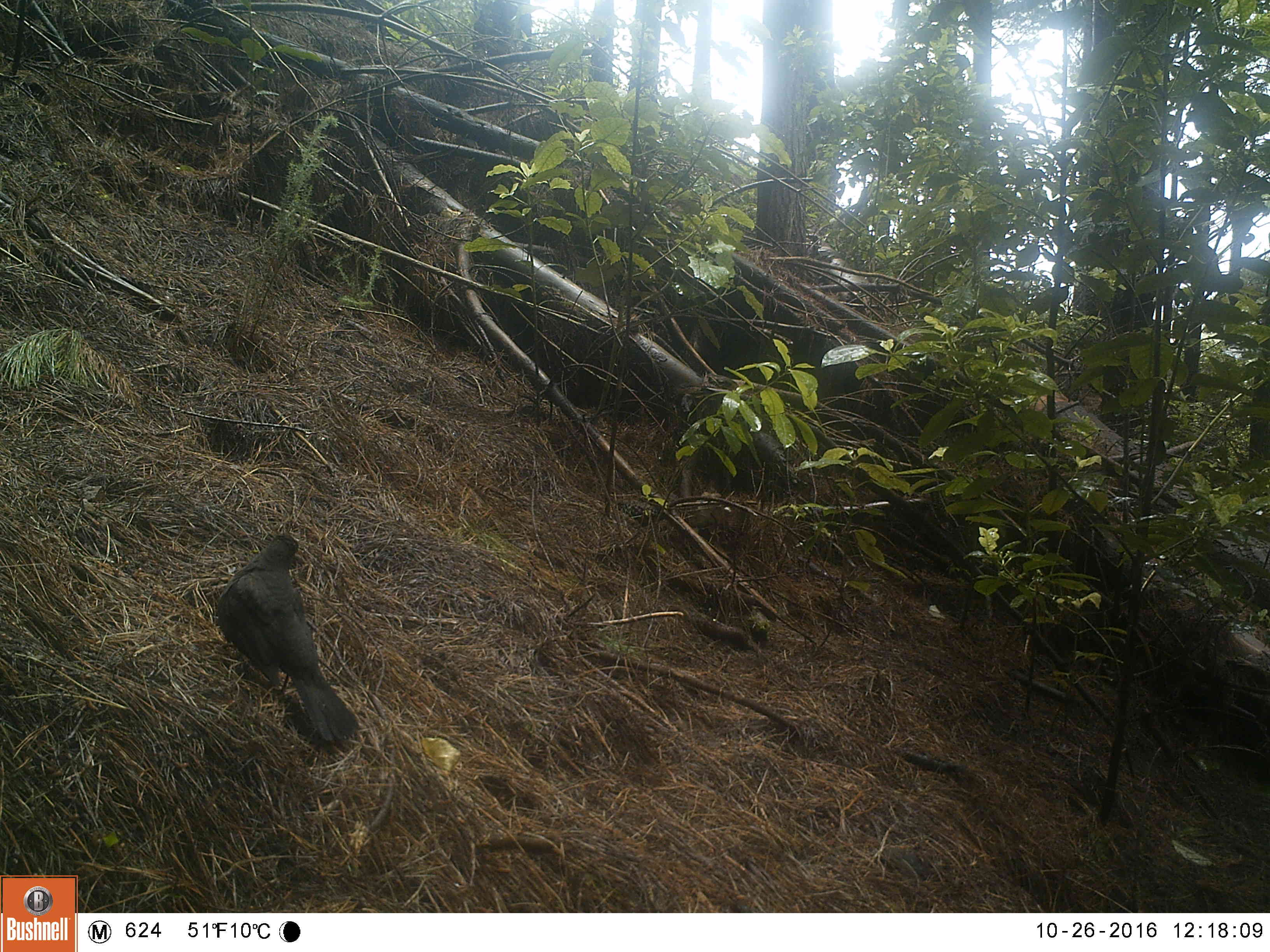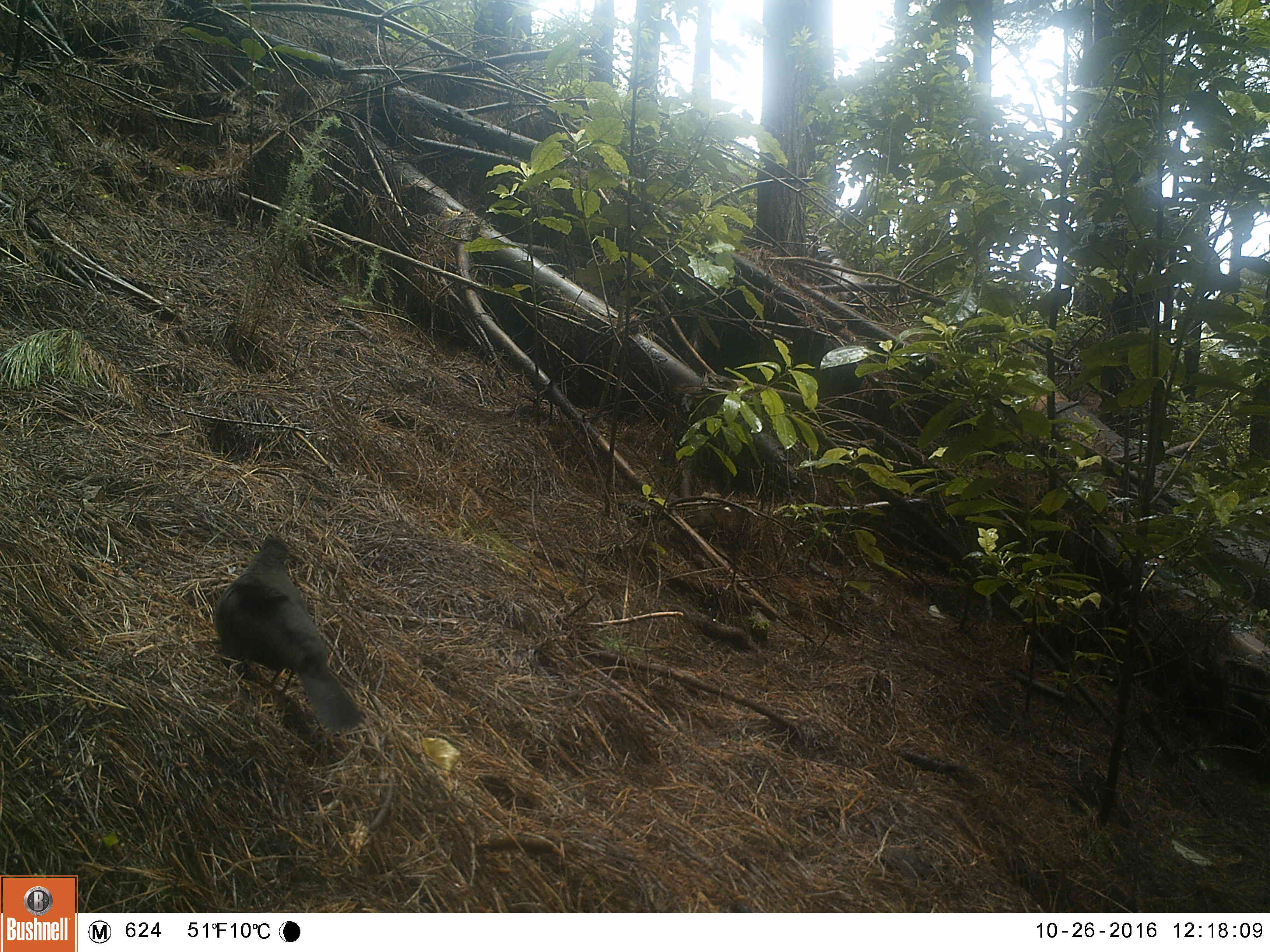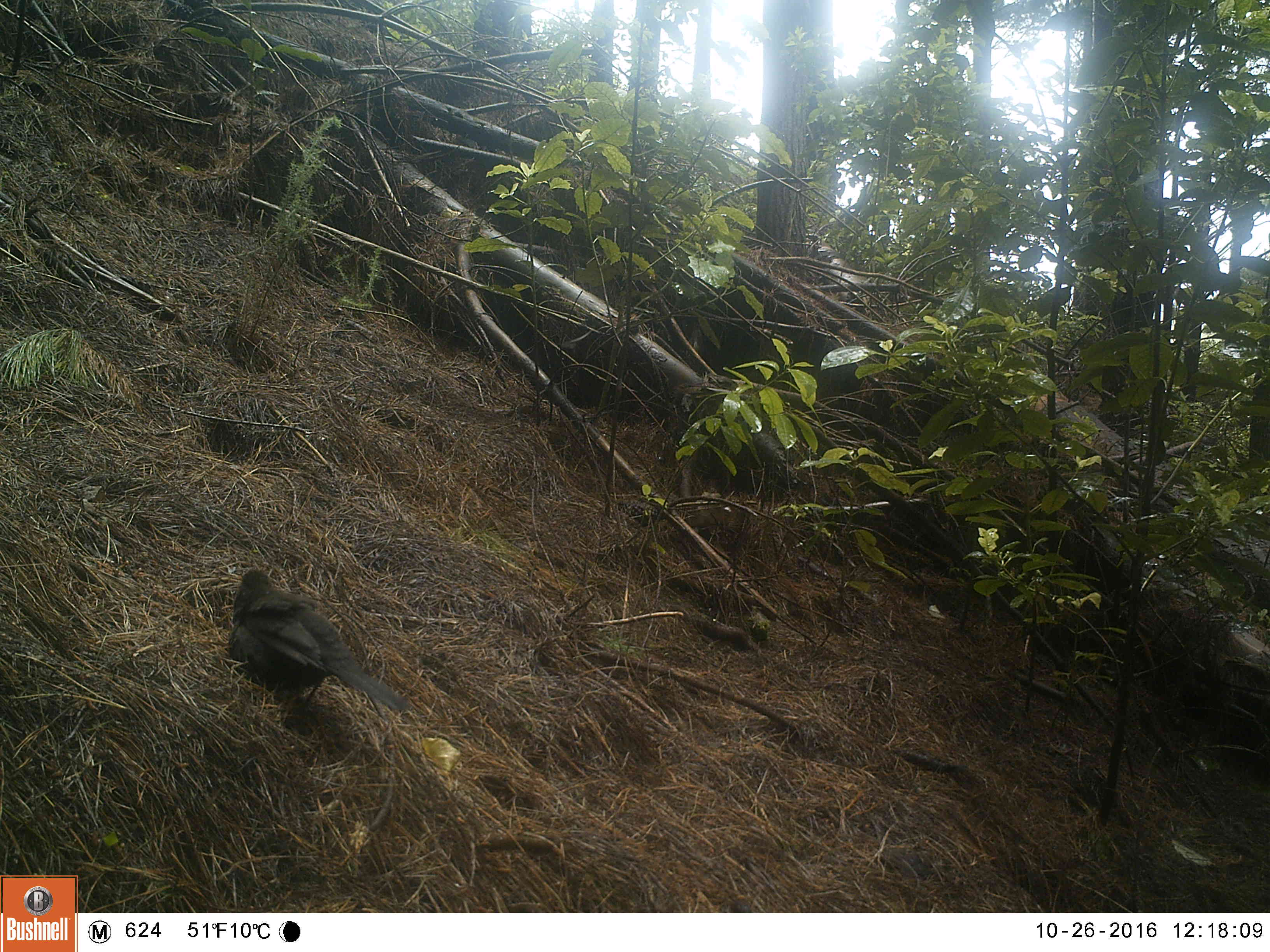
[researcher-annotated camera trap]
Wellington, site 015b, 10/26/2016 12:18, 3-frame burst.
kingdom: Animalia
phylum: Chordata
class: Aves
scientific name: Aves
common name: bird